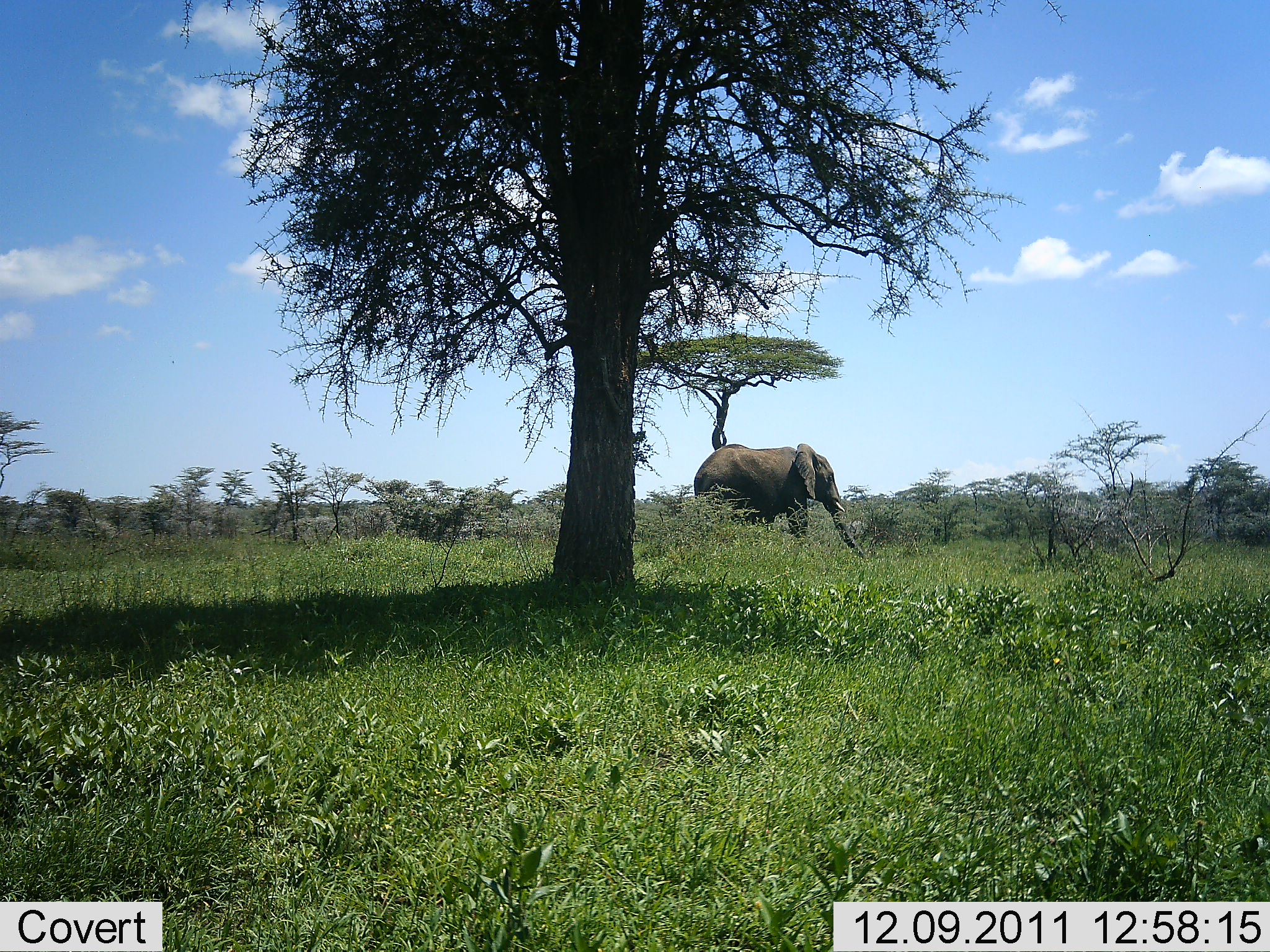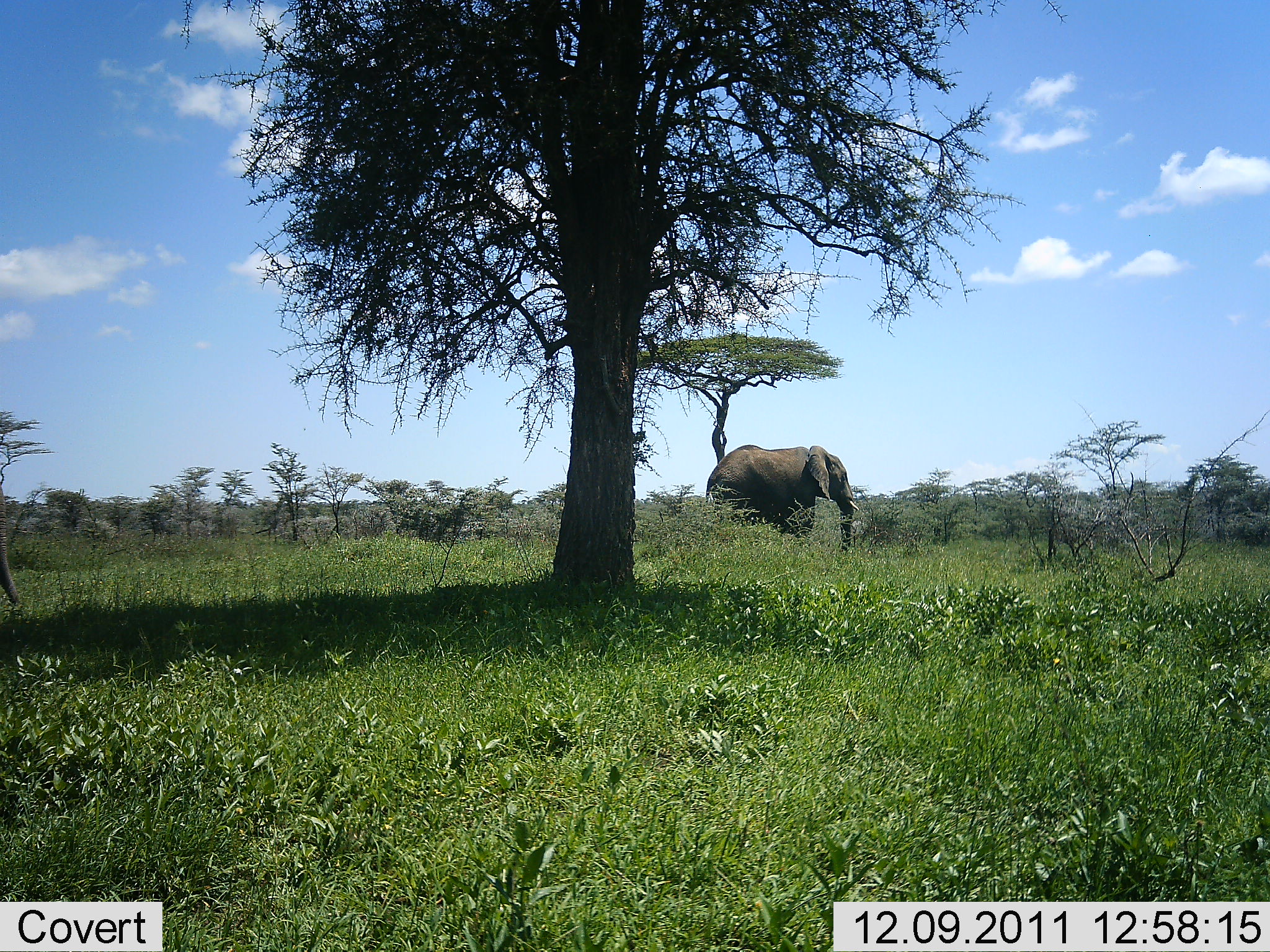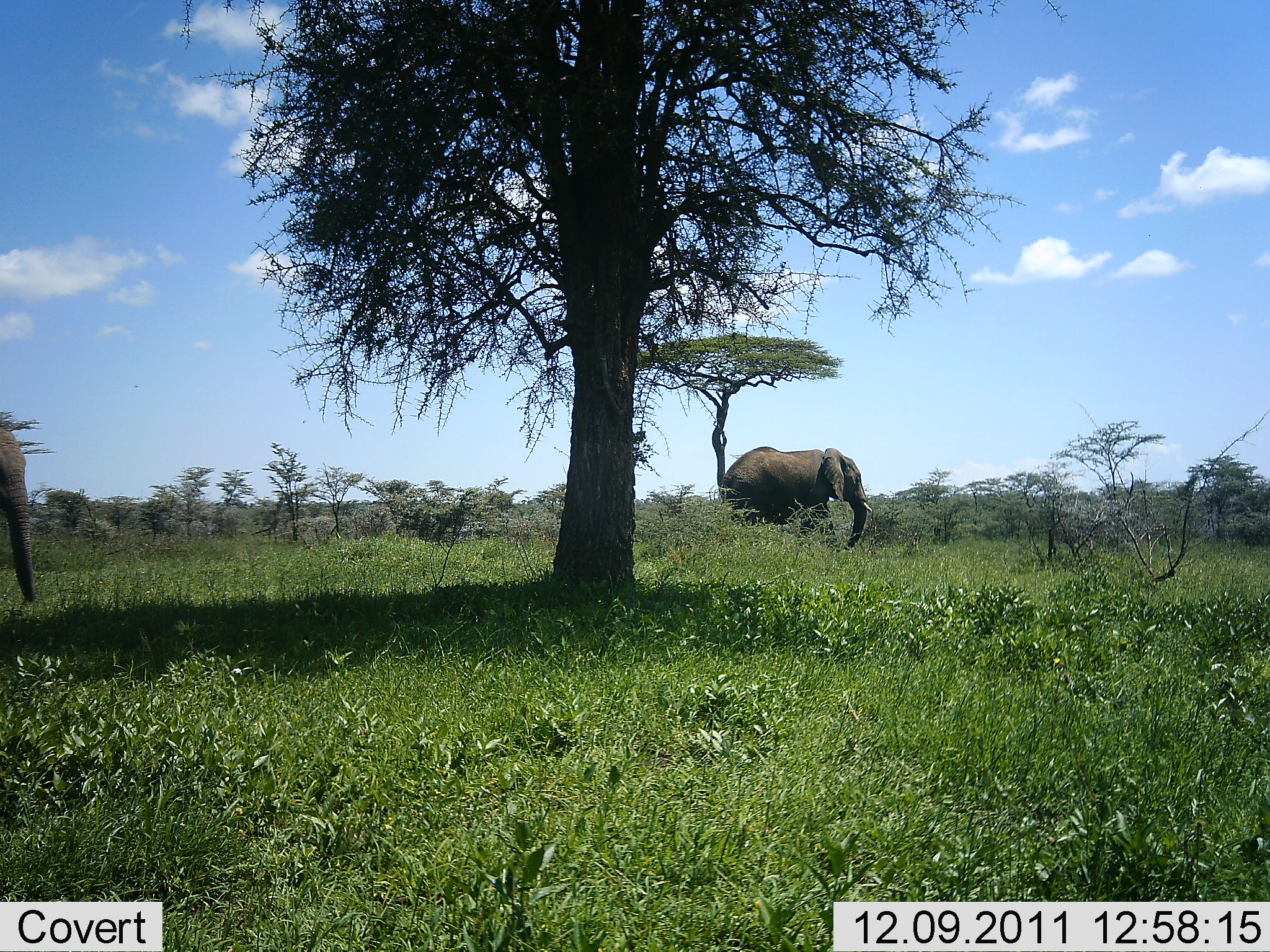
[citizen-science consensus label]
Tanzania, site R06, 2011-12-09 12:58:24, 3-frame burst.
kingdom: Animalia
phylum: Chordata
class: Mammalia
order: Proboscidea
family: Elephantidae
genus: Loxodonta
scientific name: Loxodonta africana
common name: african bush elephant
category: elephant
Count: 2.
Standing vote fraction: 6%.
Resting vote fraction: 0%.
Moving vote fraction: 94%.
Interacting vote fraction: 0%.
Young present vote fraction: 0%.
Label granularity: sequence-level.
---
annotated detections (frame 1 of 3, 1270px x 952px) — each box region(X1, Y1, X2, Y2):
animal: region(690, 441, 867, 582)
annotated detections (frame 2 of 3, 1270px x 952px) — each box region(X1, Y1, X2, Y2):
animal: region(702, 444, 861, 568); region(0, 480, 24, 606)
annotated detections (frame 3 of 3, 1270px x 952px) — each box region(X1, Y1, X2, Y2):
animal: region(713, 444, 874, 567); region(0, 425, 37, 605)